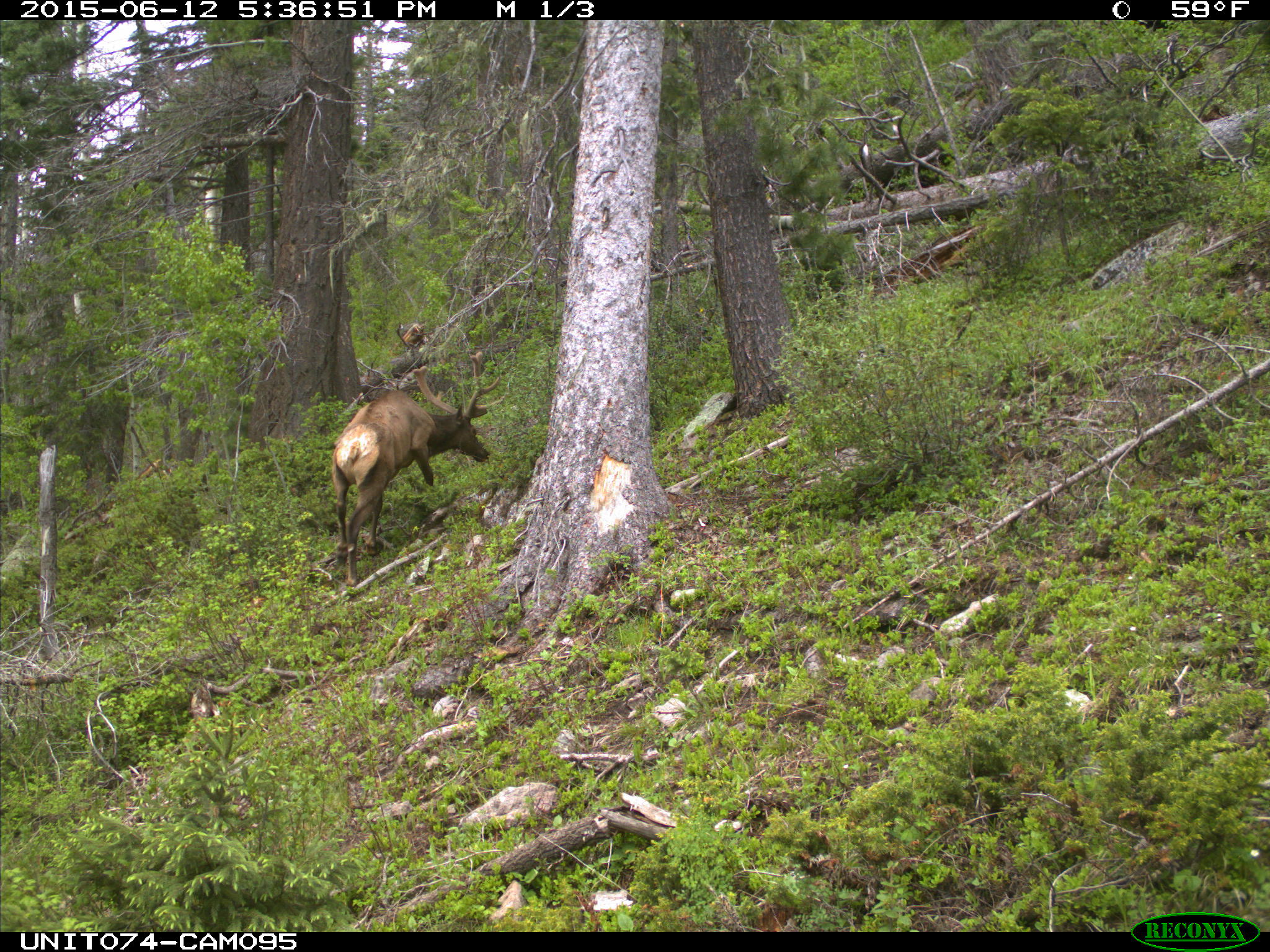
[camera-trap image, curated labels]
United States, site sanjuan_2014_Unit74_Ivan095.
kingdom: Animalia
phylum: Chordata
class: Mammalia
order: Artiodactyla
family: Cervidae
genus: Cervus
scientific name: Cervus elaphus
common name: red deer